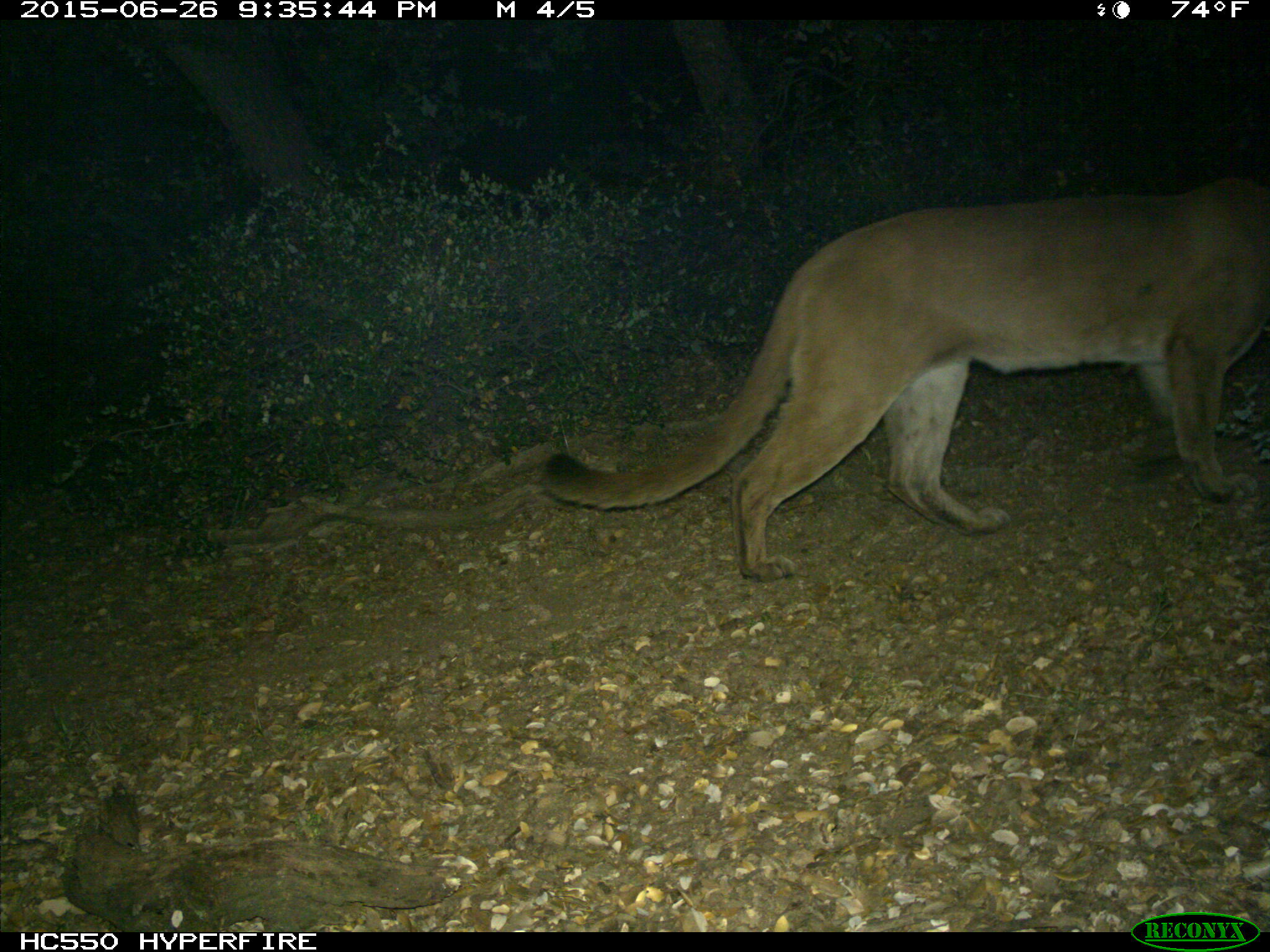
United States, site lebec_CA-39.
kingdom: Animalia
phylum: Chordata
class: Mammalia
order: Carnivora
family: Felidae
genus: Puma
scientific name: Puma concolor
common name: mountain lion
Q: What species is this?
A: Puma concolor (mountain lion).